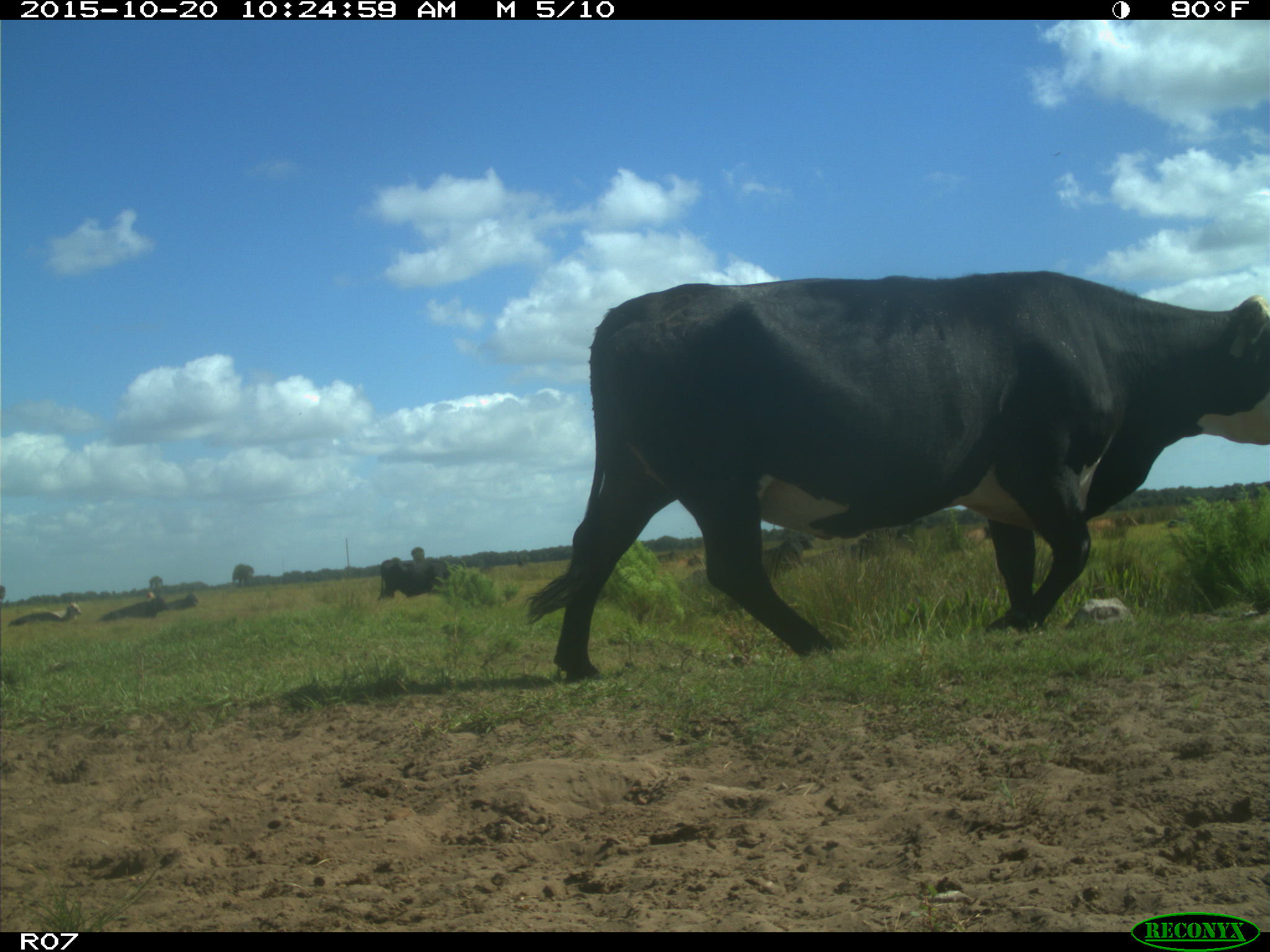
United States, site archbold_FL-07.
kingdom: Animalia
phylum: Chordata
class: Mammalia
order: Artiodactyla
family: Bovidae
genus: Bos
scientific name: Bos taurus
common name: domestic cow